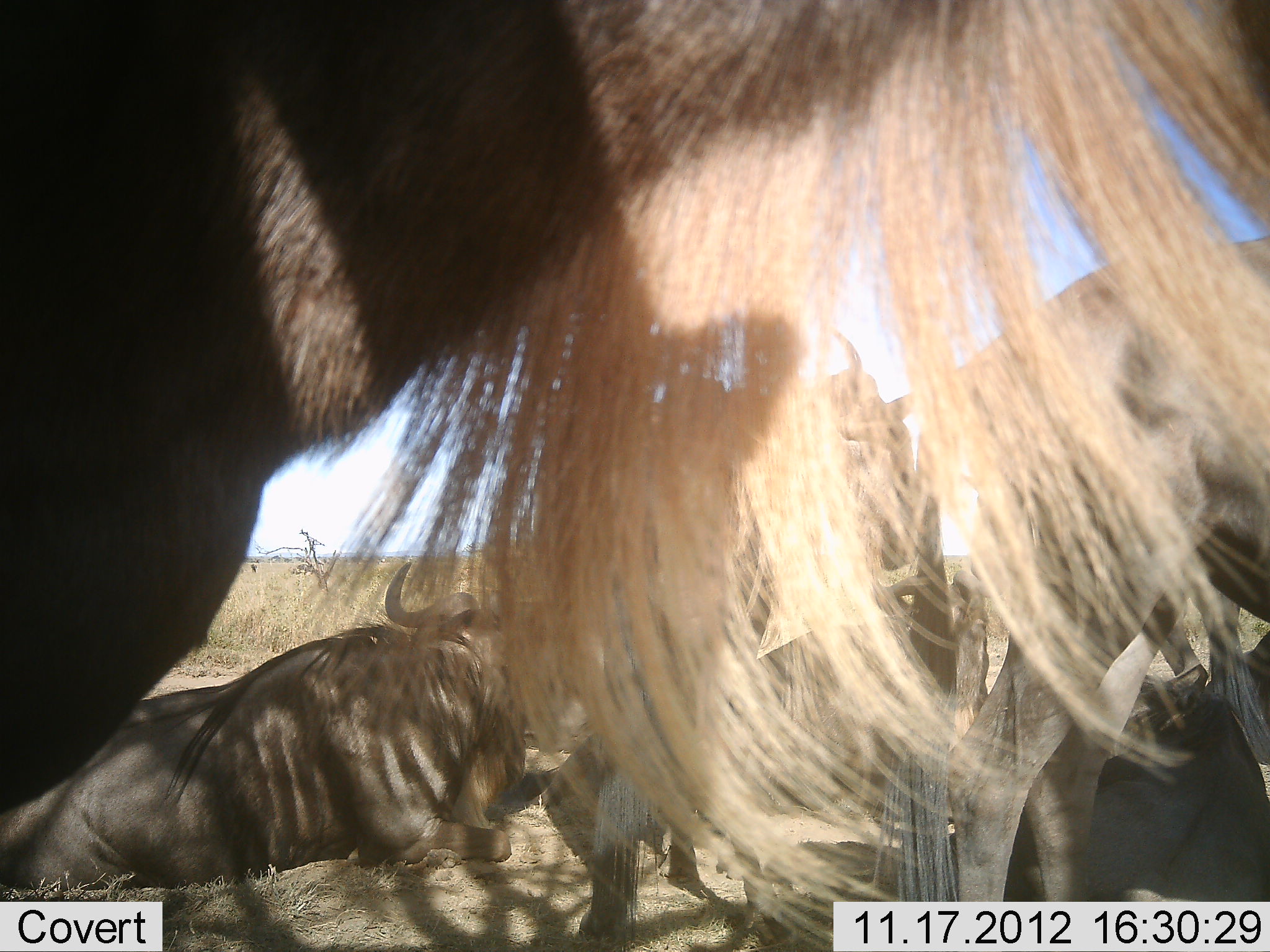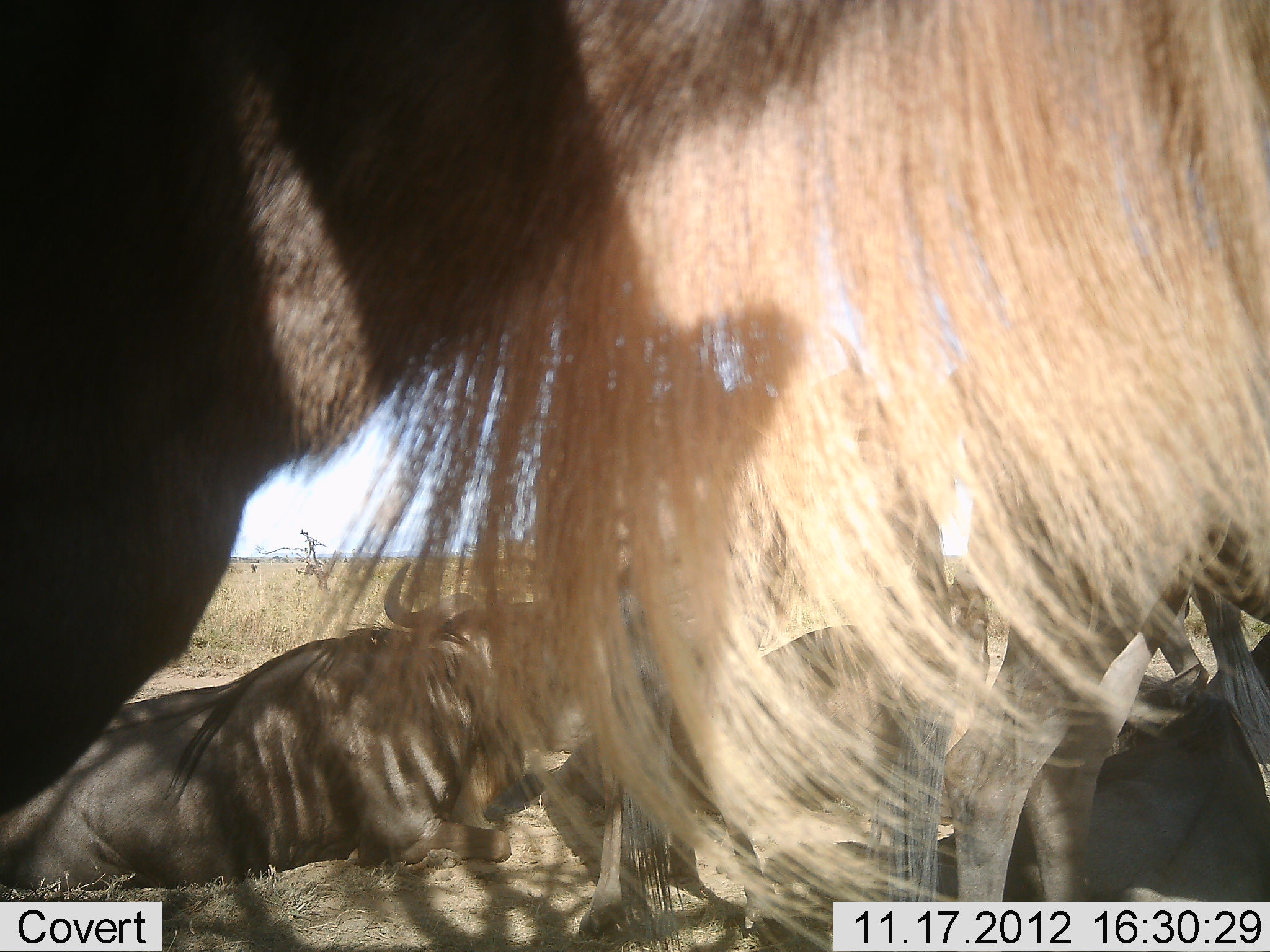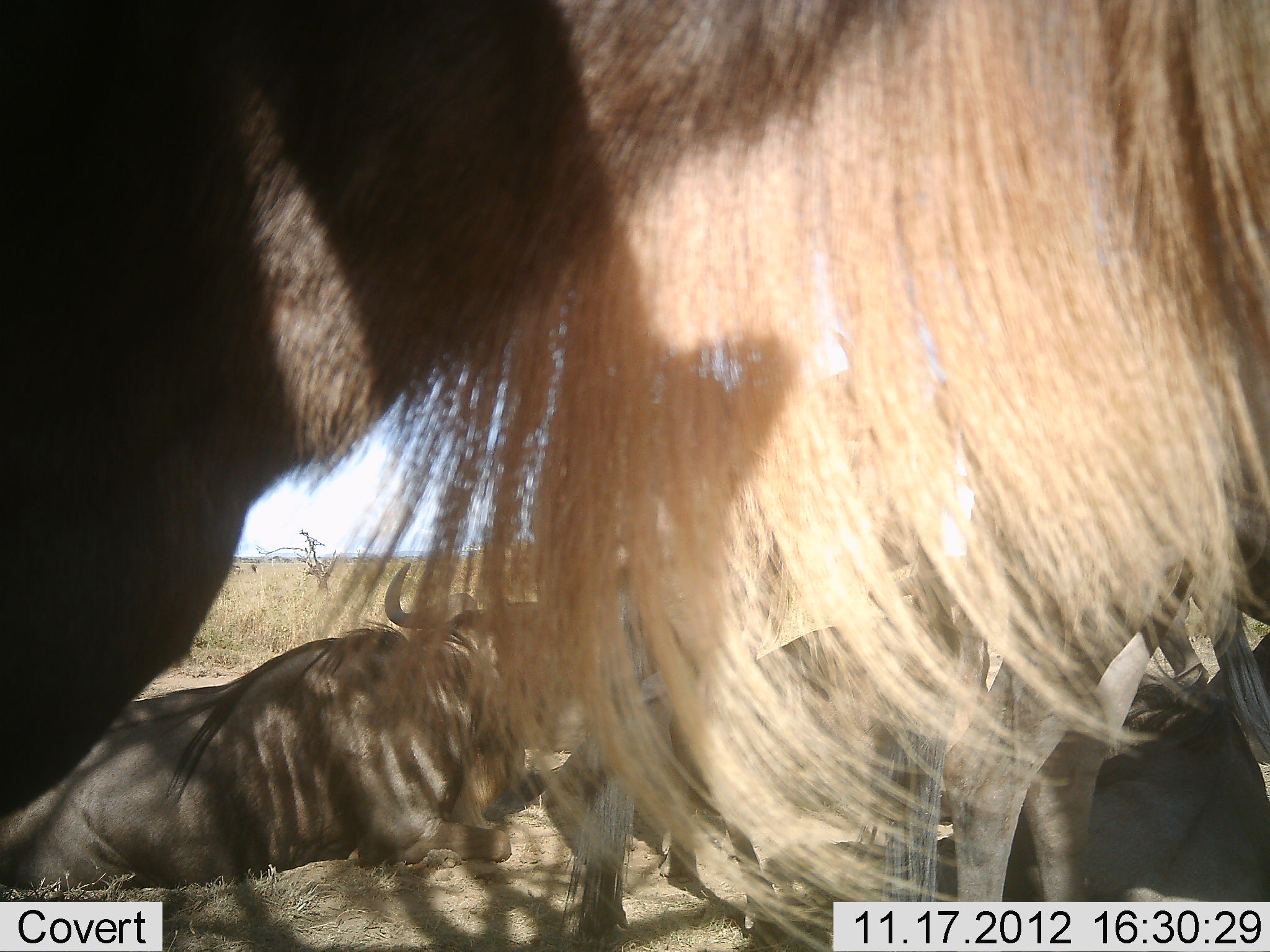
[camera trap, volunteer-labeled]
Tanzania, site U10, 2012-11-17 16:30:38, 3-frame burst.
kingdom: Animalia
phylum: Chordata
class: Mammalia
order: Artiodactyla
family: Bovidae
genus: Connochaetes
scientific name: Connochaetes taurinus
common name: blue wildebeest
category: wildebeest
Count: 5.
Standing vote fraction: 73%.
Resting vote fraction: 91%.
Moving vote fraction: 18%.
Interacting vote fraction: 0%.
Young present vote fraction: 0%.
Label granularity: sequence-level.